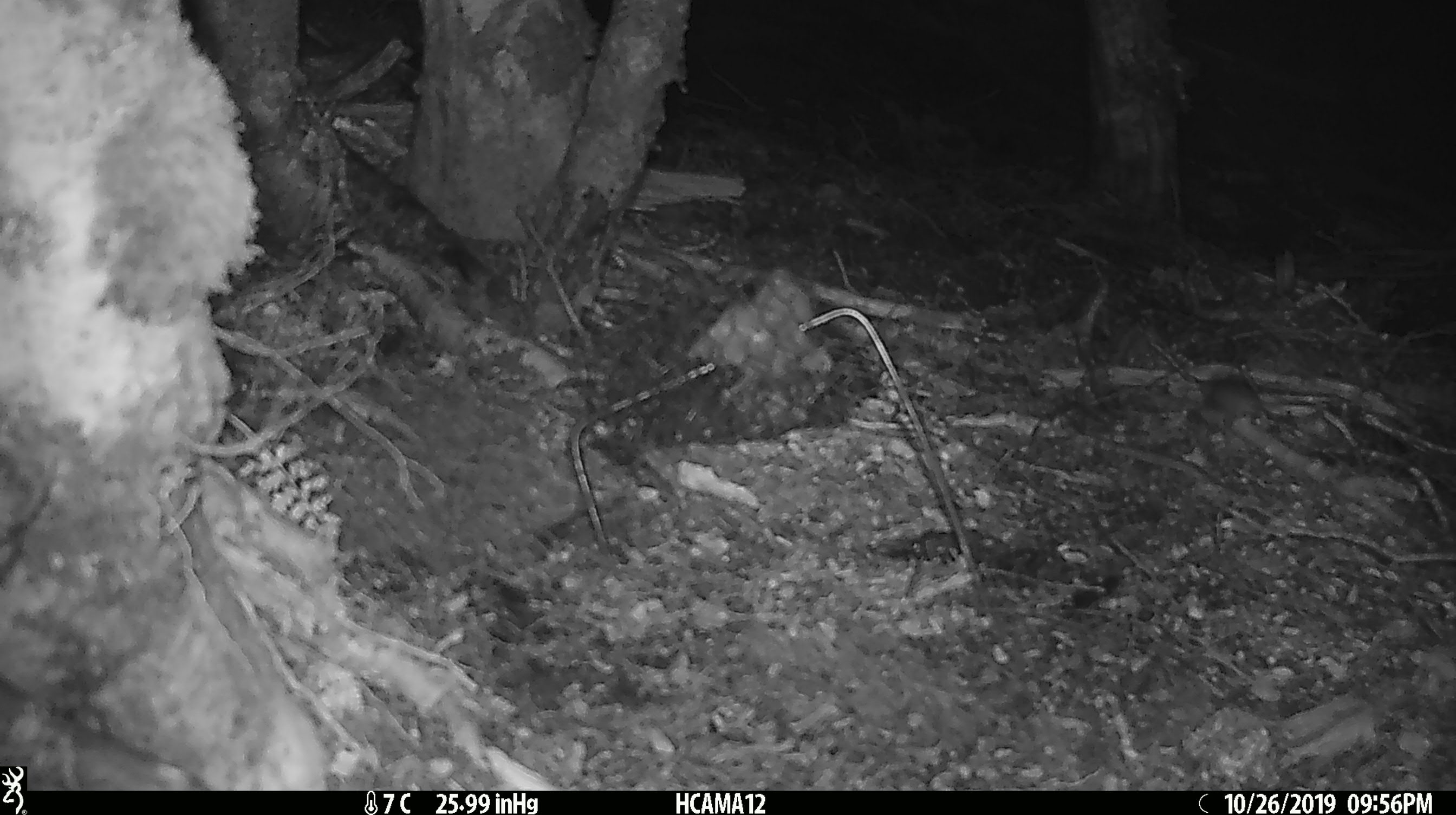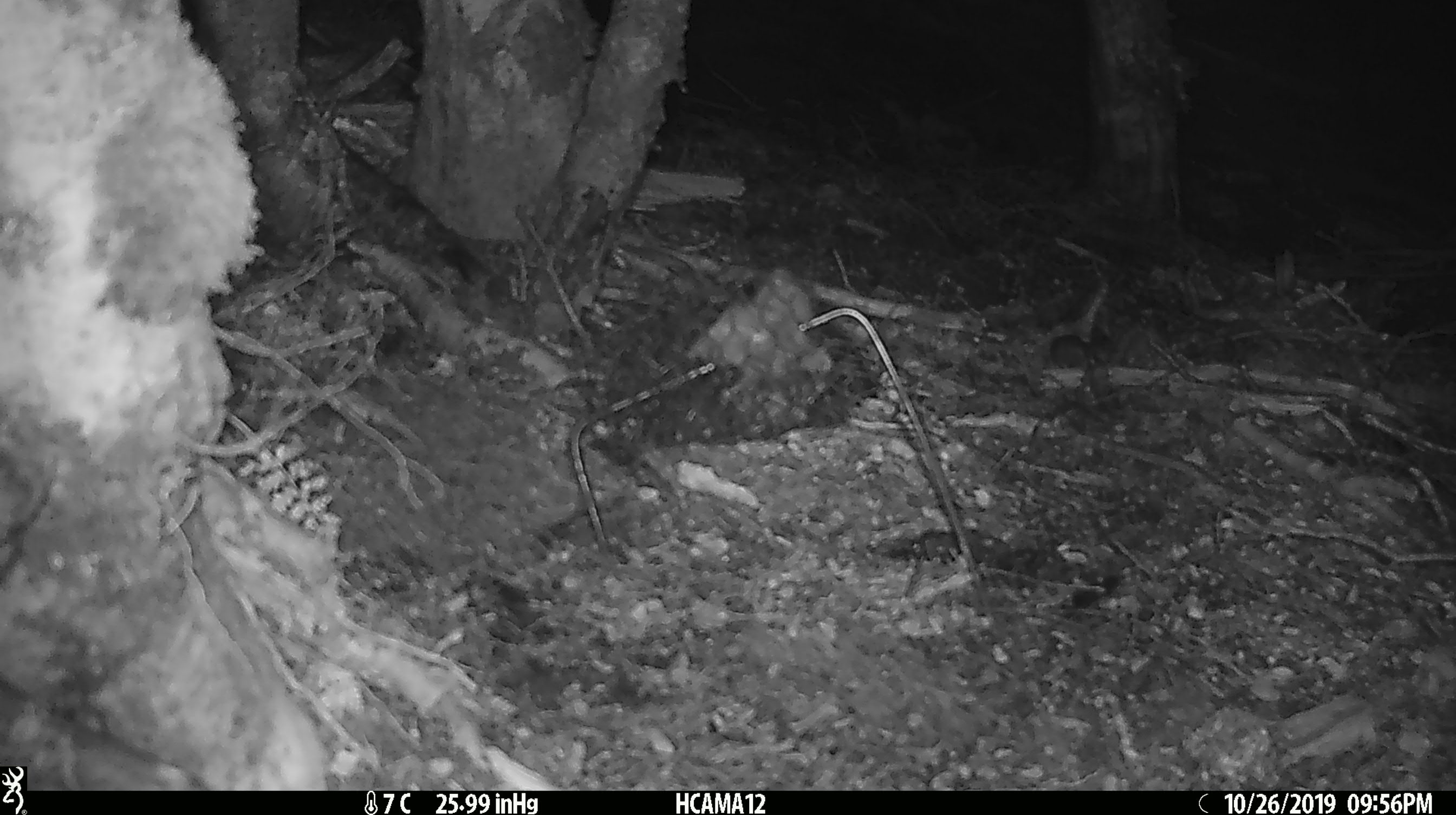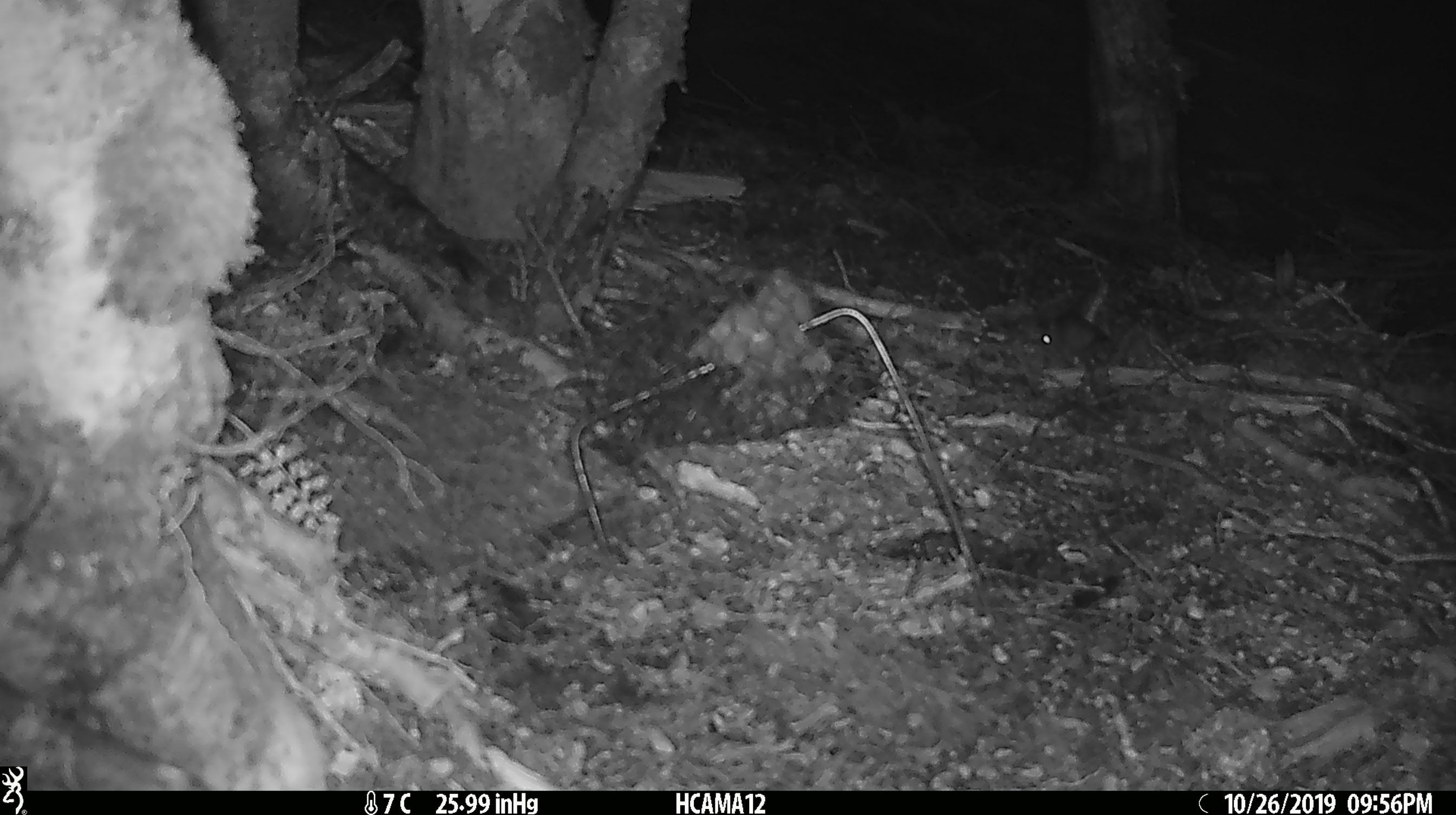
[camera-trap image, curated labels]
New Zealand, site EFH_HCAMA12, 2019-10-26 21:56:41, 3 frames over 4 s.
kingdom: Animalia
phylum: Chordata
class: Mammalia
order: Rodentia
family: Muridae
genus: Mus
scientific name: Mus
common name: mouse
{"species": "mouse (Mus)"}